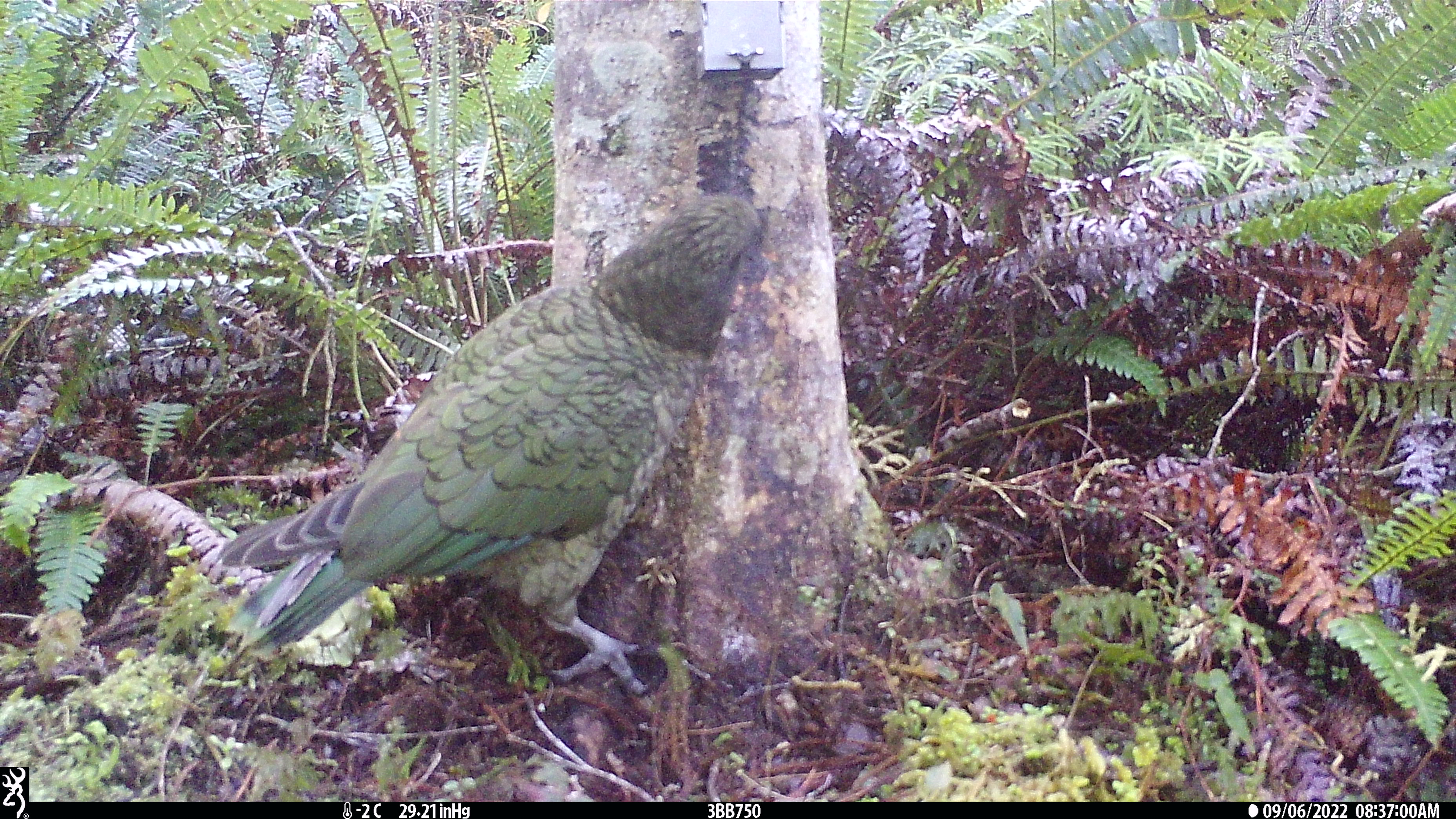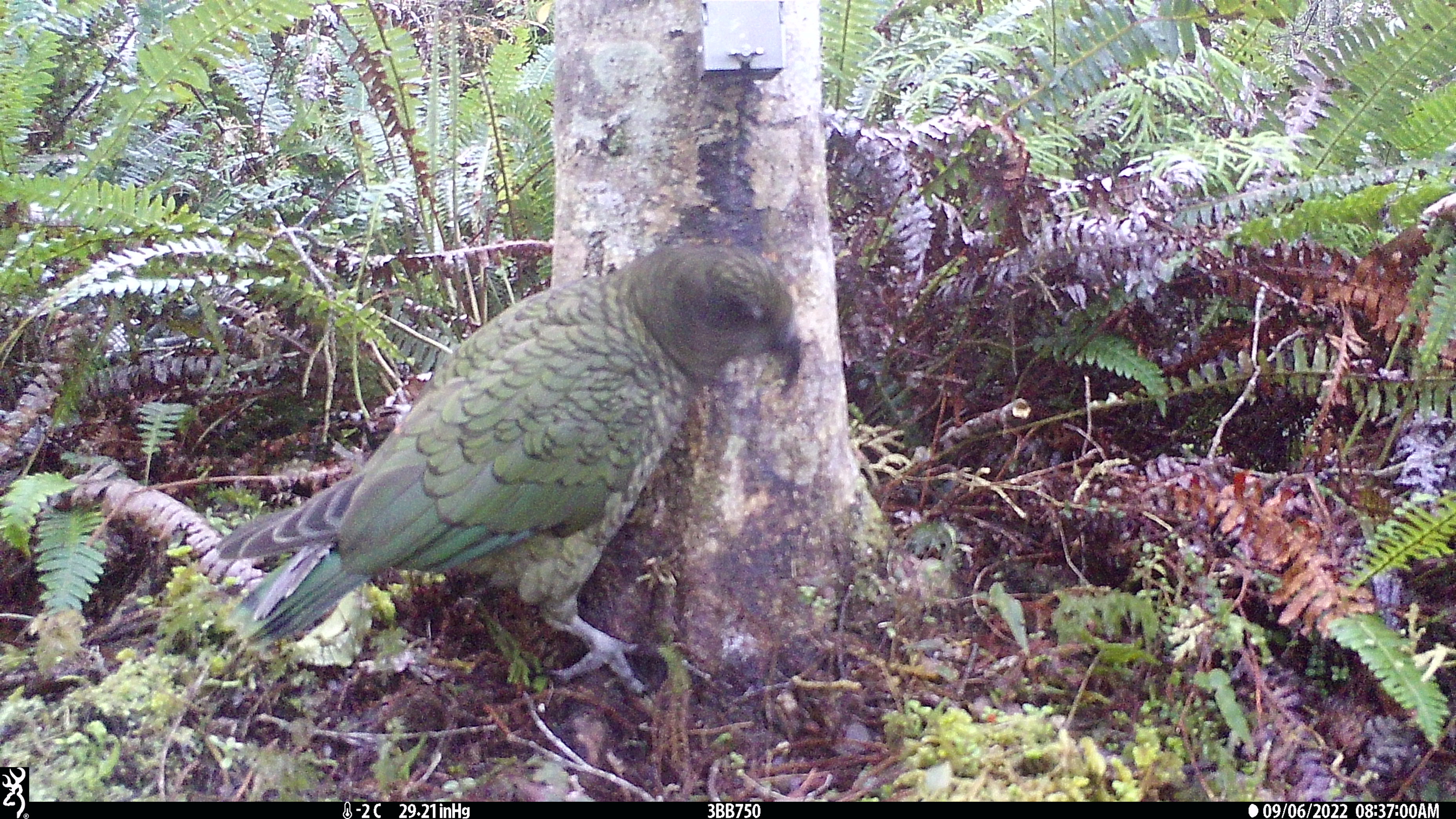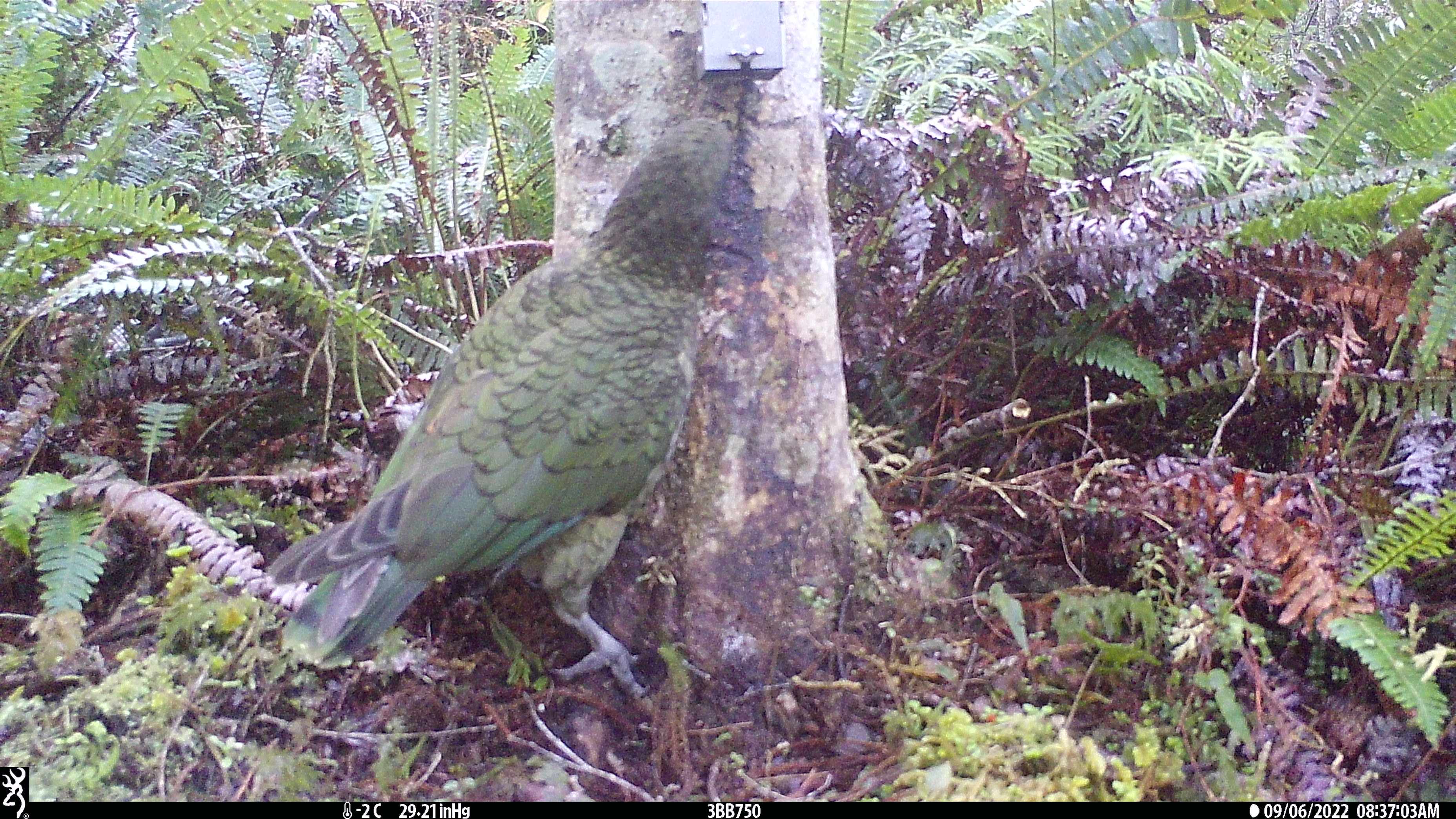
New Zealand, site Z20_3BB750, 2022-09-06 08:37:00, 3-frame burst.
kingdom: Animalia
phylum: Chordata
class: Aves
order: Psittaciformes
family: Strigopidae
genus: Nestor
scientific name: Nestor notabilis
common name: kea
Kea (Nestor notabilis).